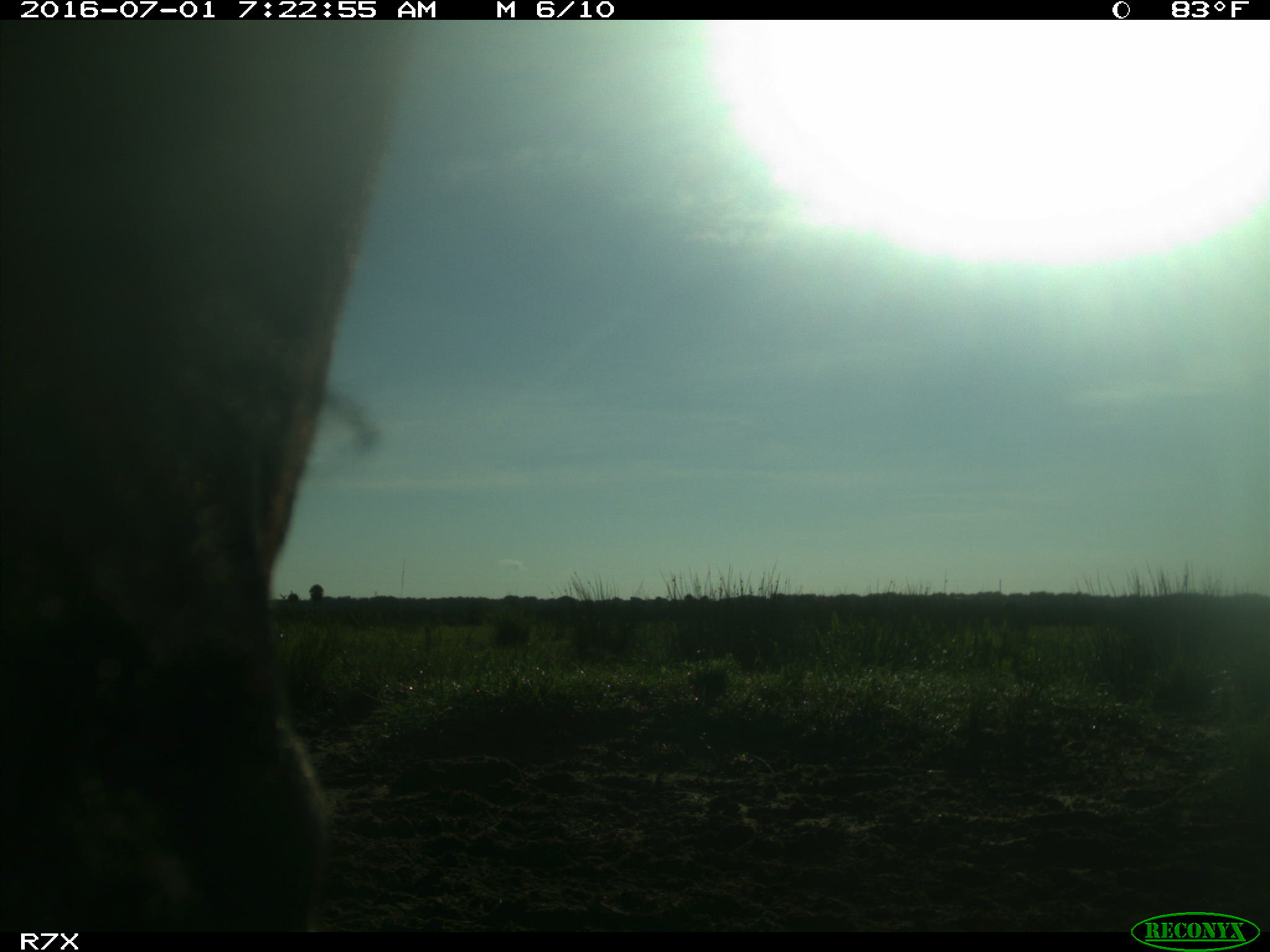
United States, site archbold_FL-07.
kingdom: Animalia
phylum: Chordata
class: Mammalia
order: Artiodactyla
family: Bovidae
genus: Bos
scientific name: Bos taurus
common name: domestic cow